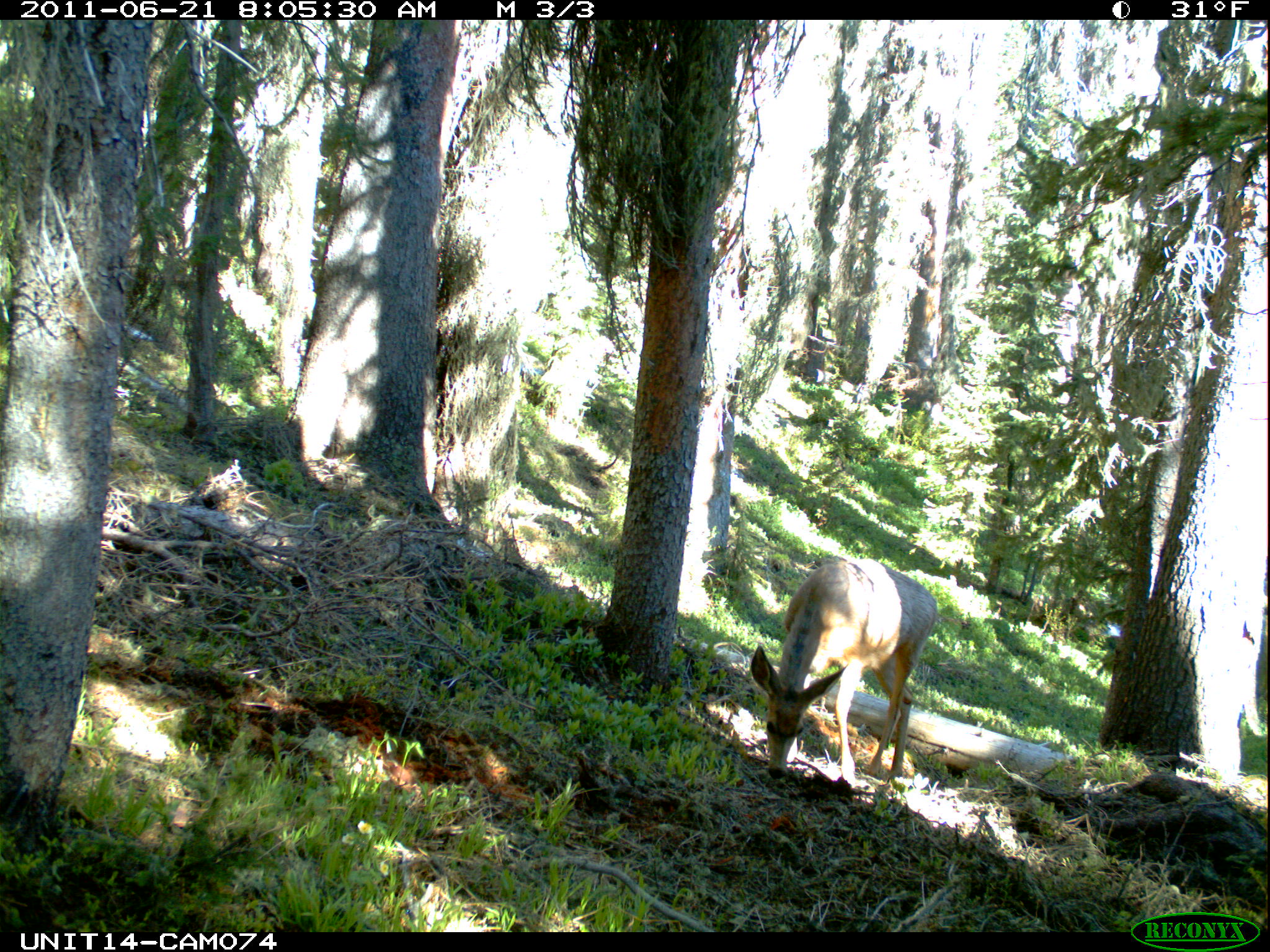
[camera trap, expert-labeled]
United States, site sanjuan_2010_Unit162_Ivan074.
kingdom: Animalia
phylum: Chordata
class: Mammalia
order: Artiodactyla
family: Cervidae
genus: Odocoileus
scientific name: Odocoileus hemionus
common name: mule deer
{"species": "Odocoileus hemionus (mule deer)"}